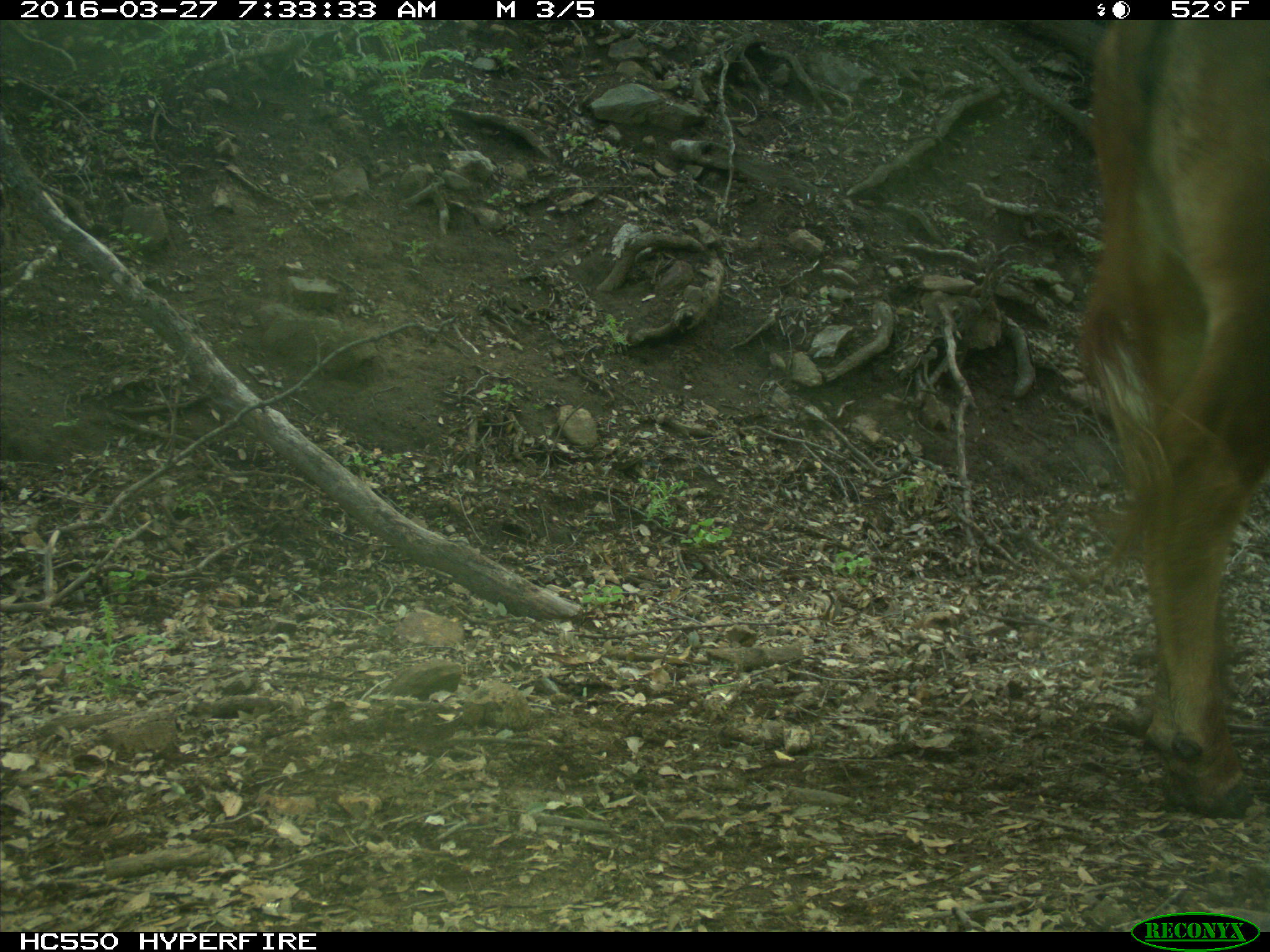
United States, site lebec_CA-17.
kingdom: Animalia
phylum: Chordata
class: Mammalia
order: Artiodactyla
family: Bovidae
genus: Bos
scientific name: Bos taurus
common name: domestic cow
Bos taurus (domestic cow).